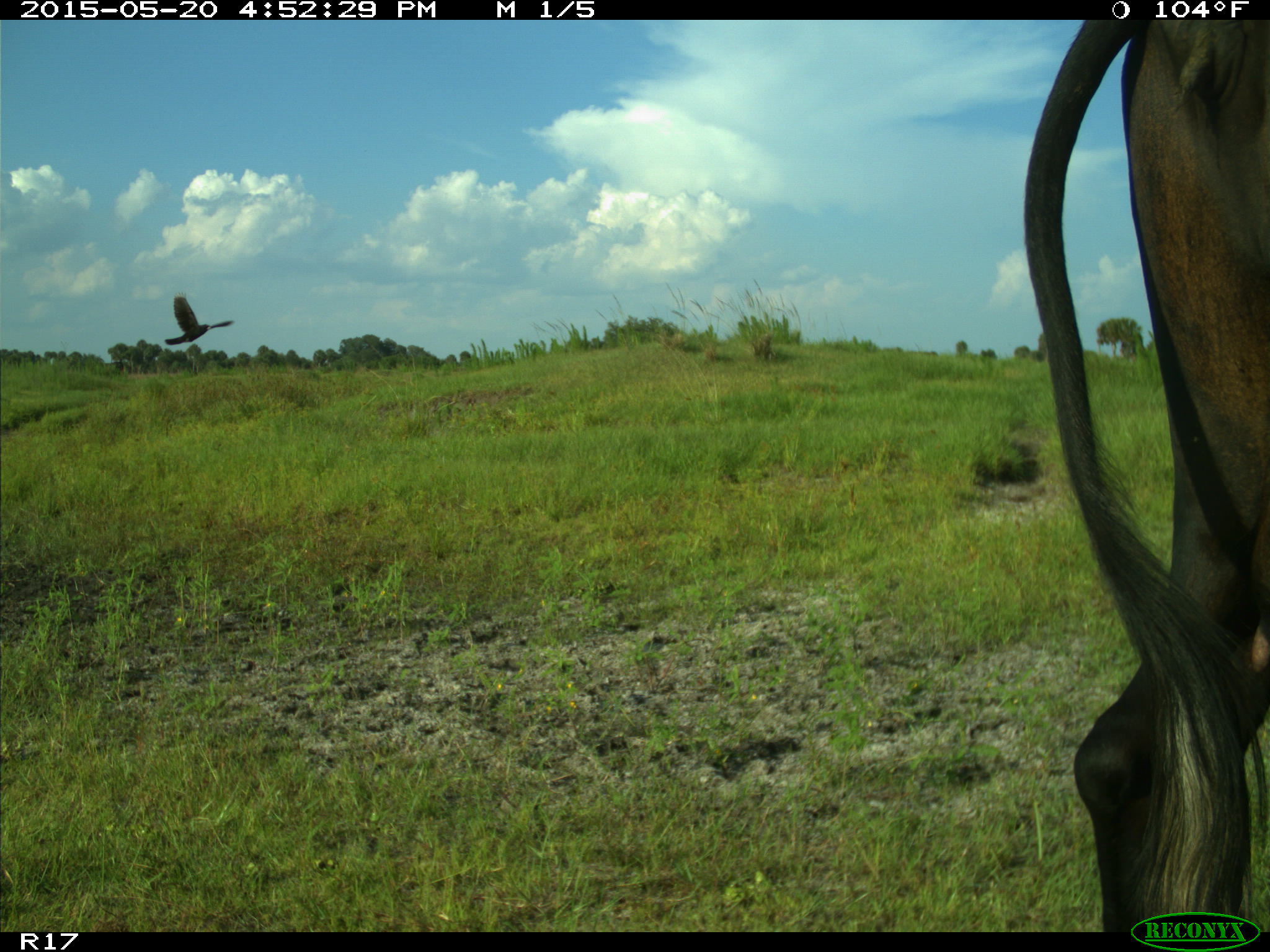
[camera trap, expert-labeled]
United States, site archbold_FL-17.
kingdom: Animalia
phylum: Chordata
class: Mammalia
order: Artiodactyla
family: Bovidae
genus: Bos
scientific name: Bos taurus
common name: domestic cow